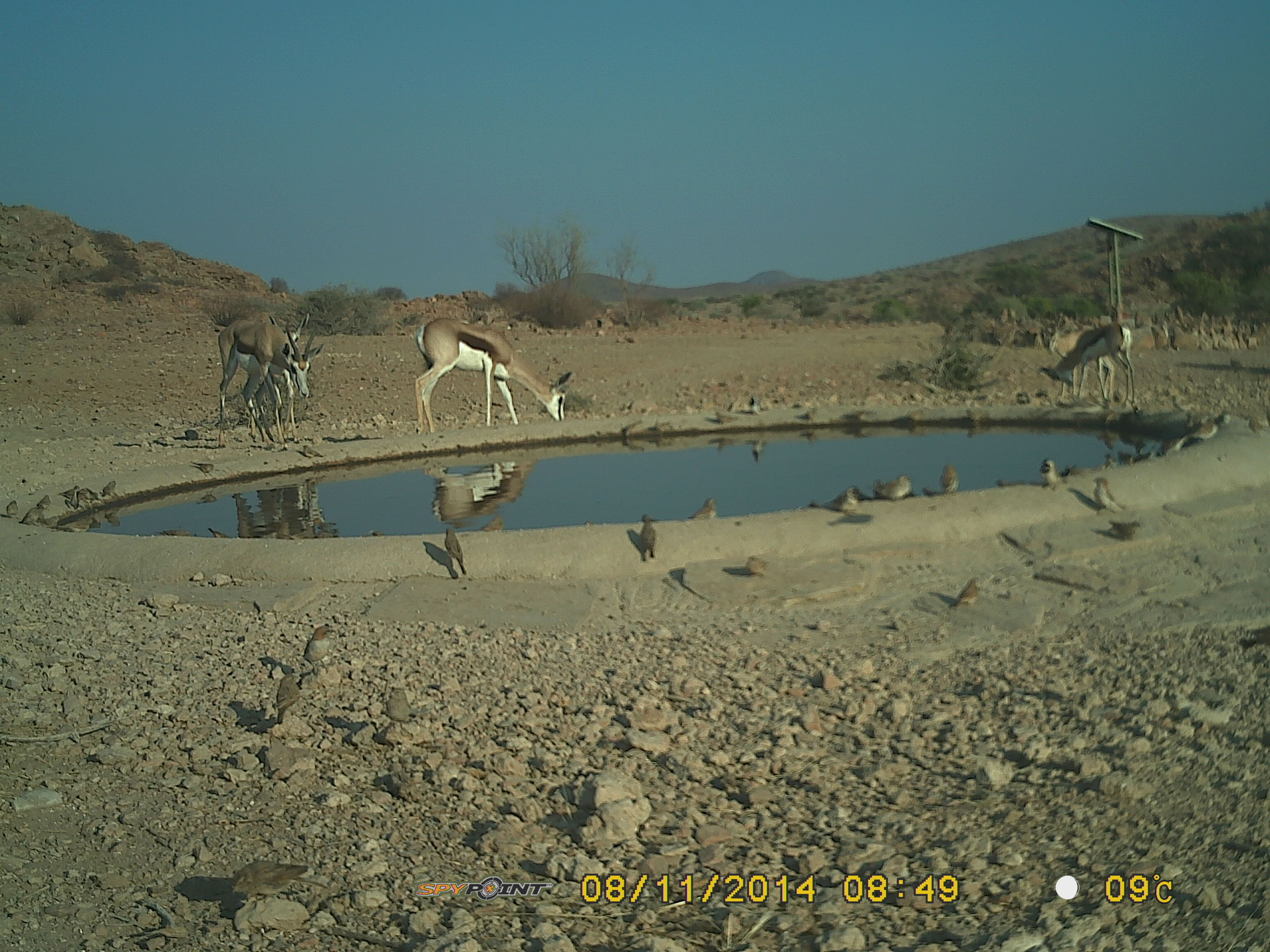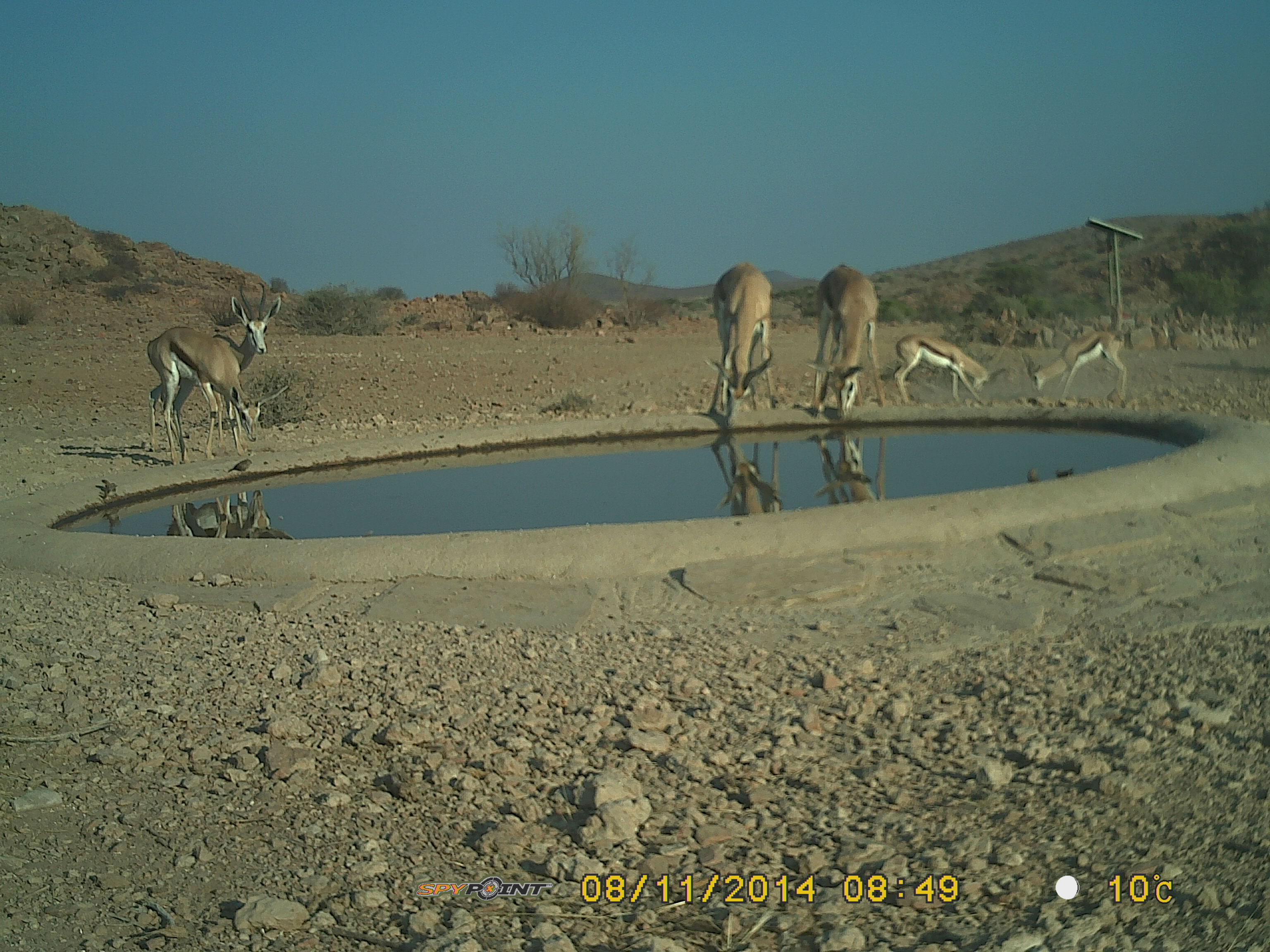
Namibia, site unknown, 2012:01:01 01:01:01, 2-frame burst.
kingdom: Animalia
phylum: Chordata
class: Mammalia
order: Artiodactyla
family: Bovidae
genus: Antidorcas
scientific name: Antidorcas marsupialis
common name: springbok